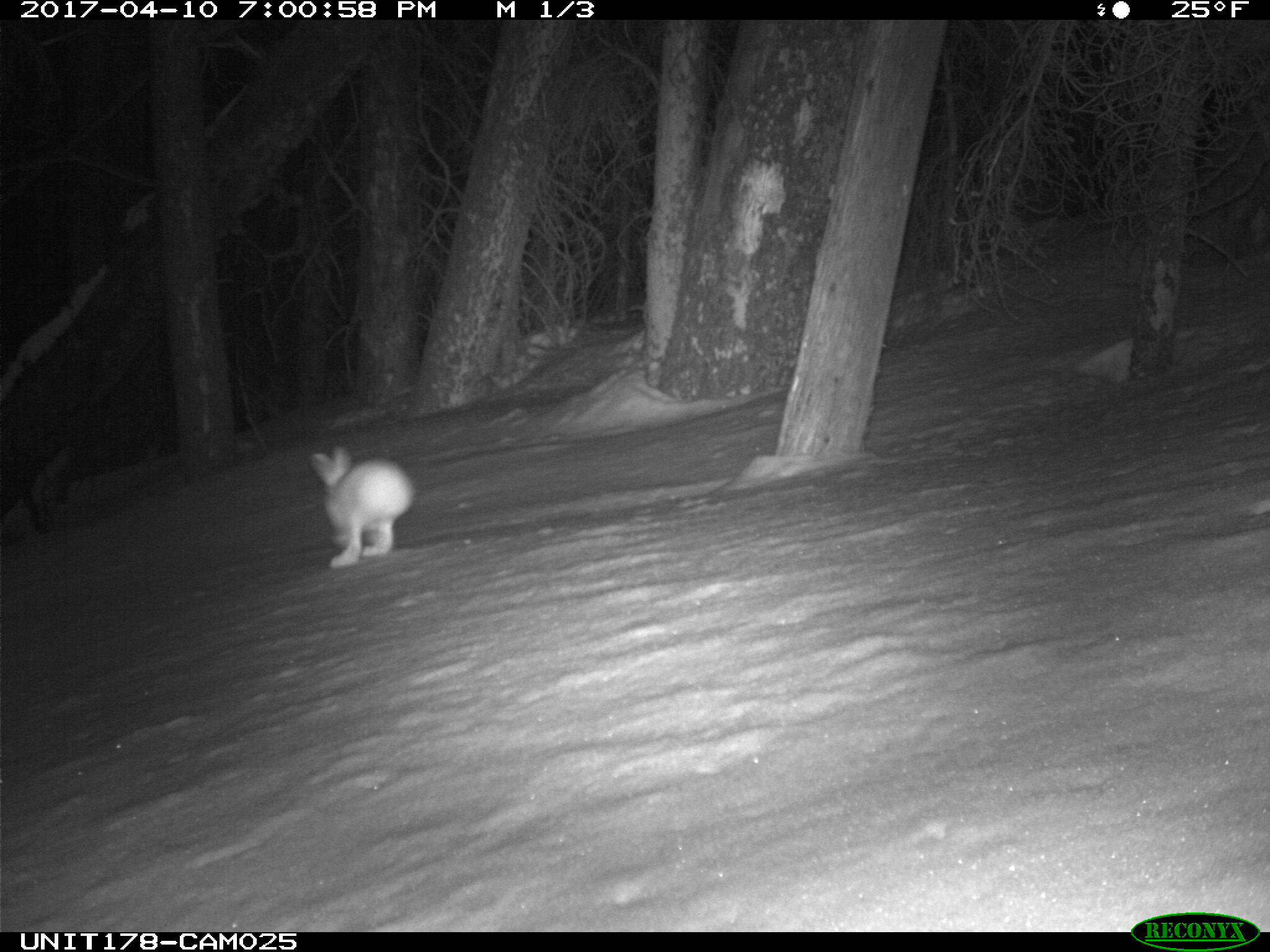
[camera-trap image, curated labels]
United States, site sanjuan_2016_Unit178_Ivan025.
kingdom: Animalia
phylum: Chordata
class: Mammalia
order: Lagomorpha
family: Leporidae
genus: Lepus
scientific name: Lepus americanus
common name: snowshoe hare